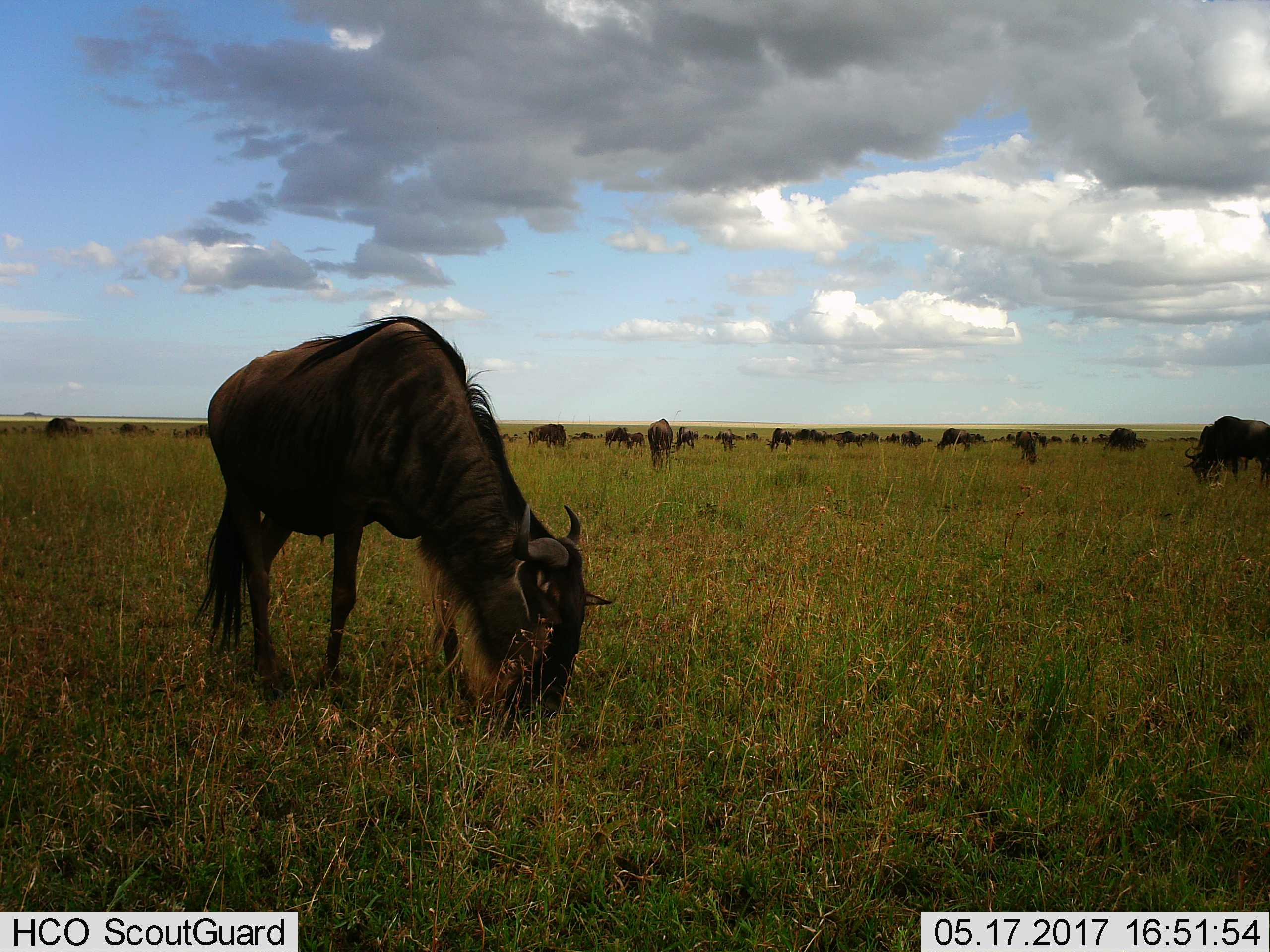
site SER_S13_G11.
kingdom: Animalia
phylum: Chordata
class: Mammalia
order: Artiodactyla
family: Bovidae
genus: Connochaetes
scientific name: Connochaetes taurinus taurinus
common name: blue wildebeest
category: wildebeestblue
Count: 11-50.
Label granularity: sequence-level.